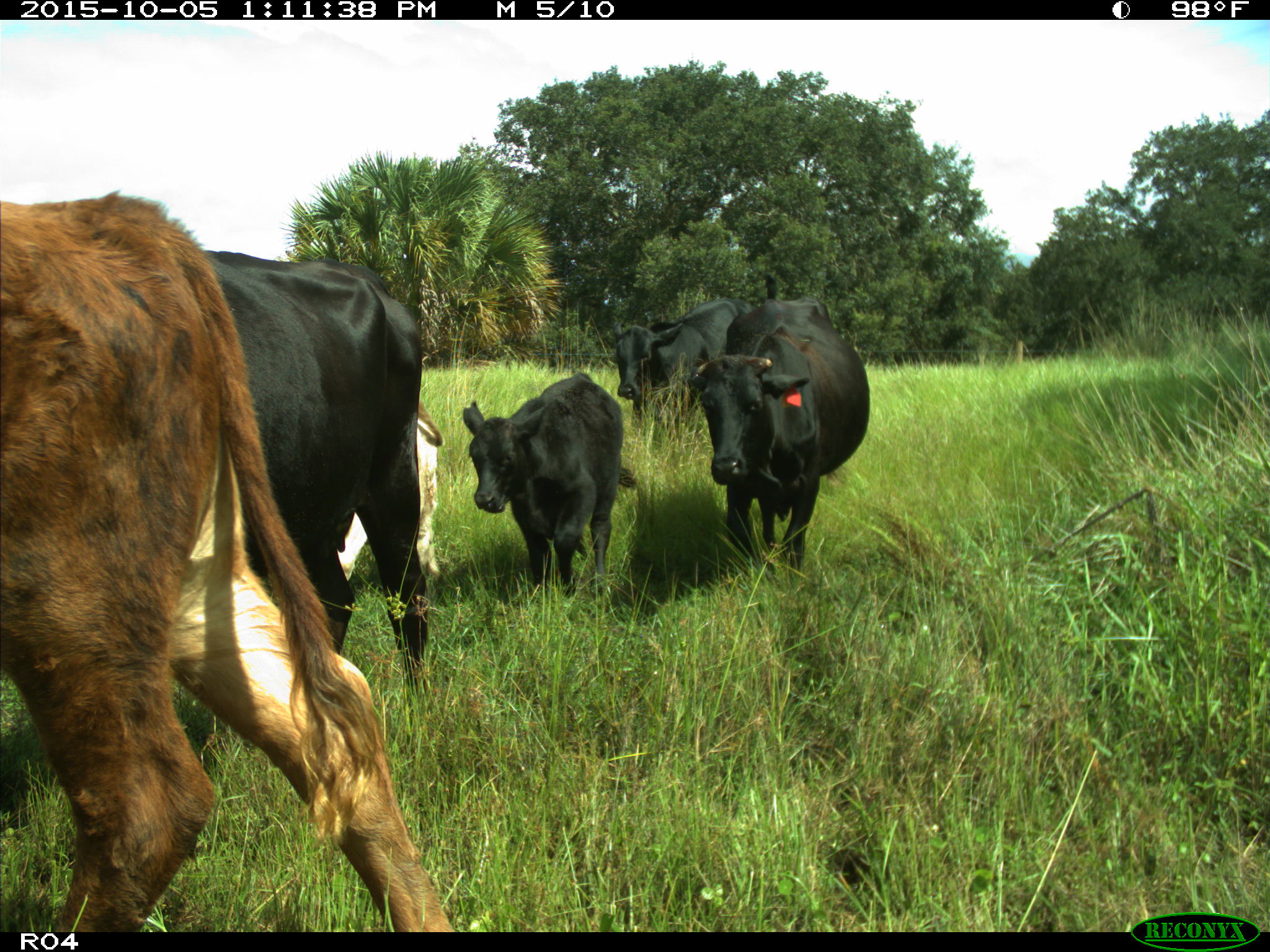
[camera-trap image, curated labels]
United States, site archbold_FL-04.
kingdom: Animalia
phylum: Chordata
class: Mammalia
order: Artiodactyla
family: Bovidae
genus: Bos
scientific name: Bos taurus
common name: domestic cow